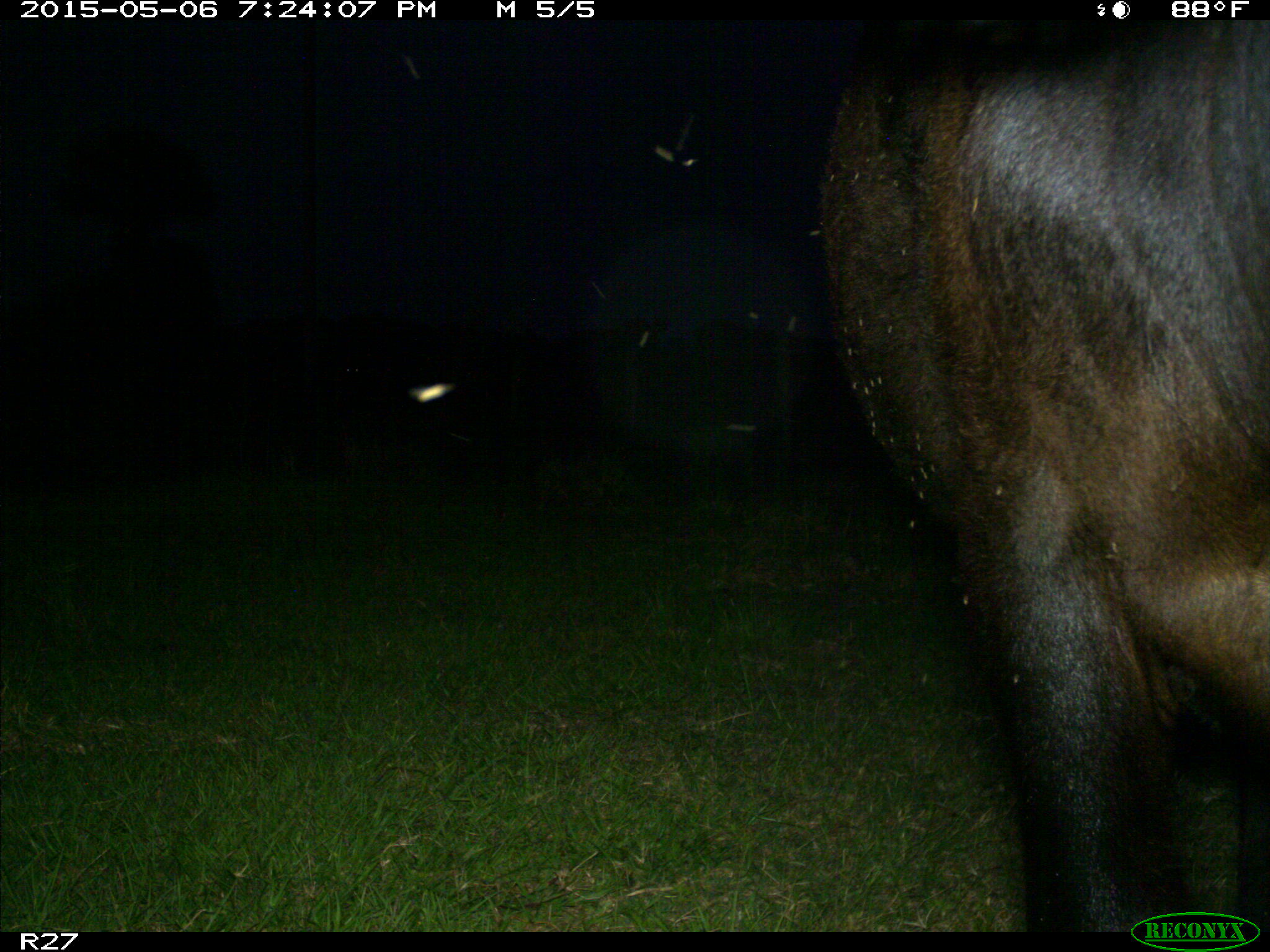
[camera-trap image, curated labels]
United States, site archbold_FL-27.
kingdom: Animalia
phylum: Chordata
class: Mammalia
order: Artiodactyla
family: Bovidae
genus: Bos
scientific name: Bos taurus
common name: domestic cow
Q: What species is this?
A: Bos taurus (domestic cow).